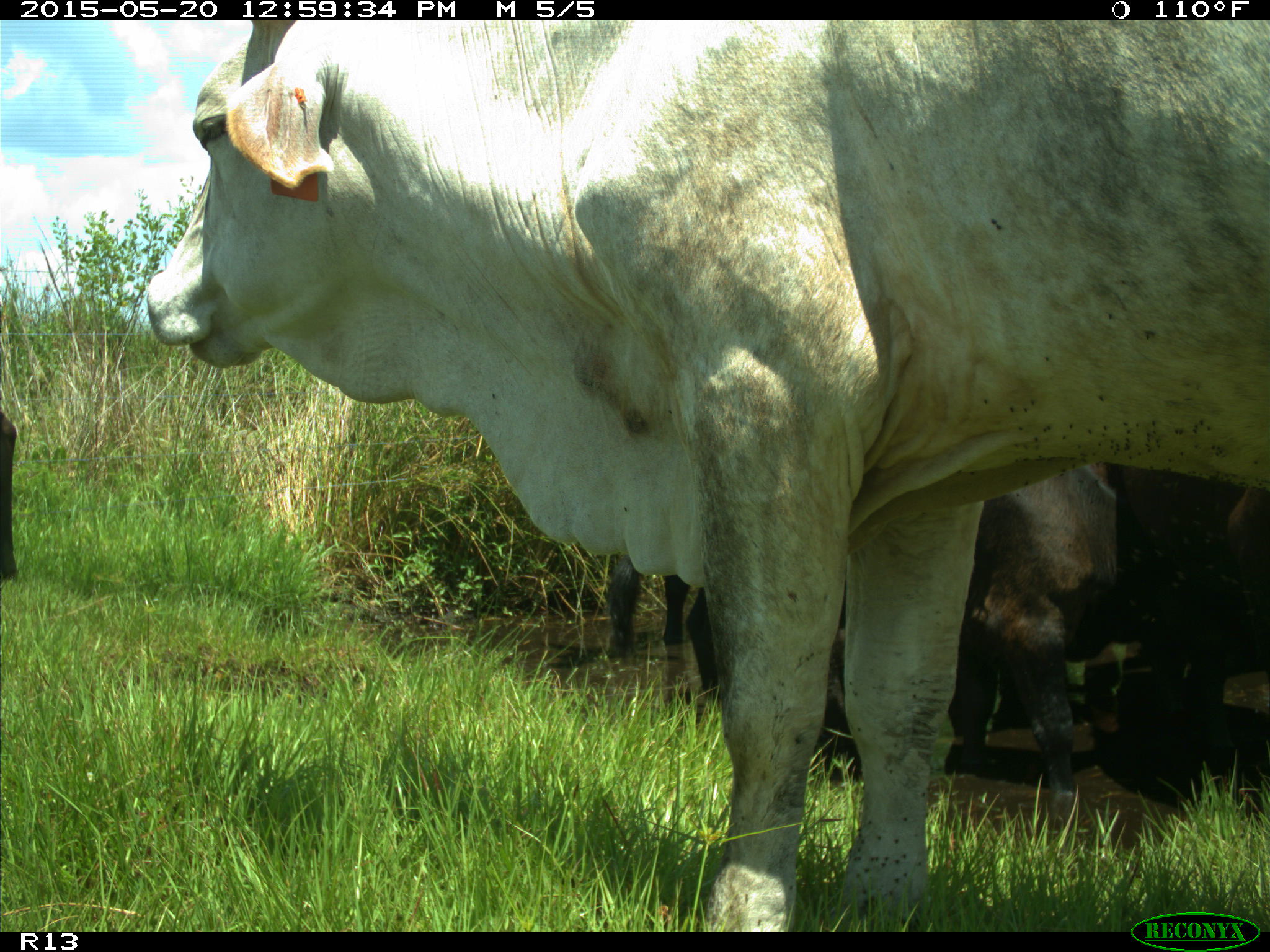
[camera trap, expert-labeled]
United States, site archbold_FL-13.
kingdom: Animalia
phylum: Chordata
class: Mammalia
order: Artiodactyla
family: Bovidae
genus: Bos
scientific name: Bos taurus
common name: domestic cow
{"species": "Bos taurus (domestic cow)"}